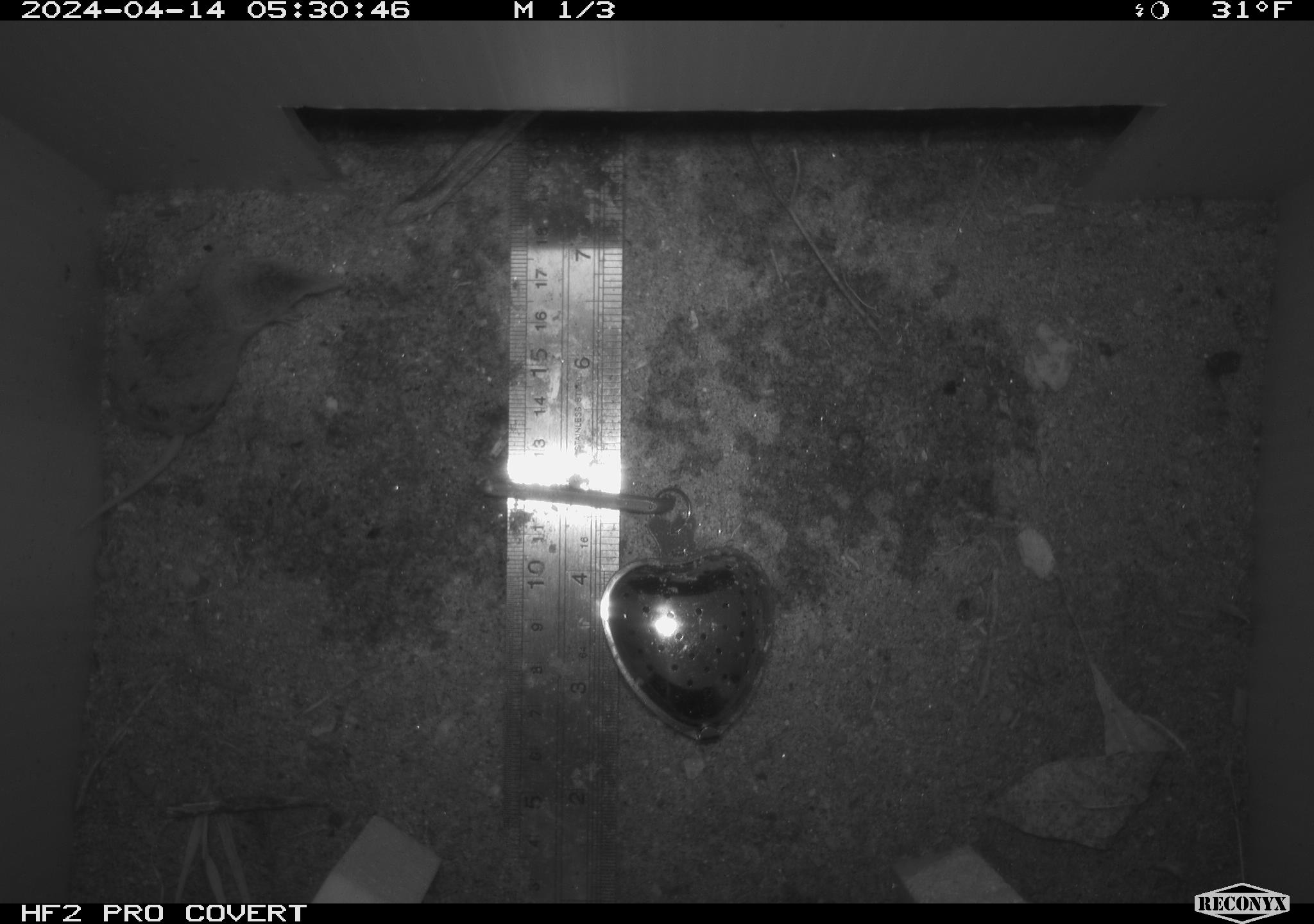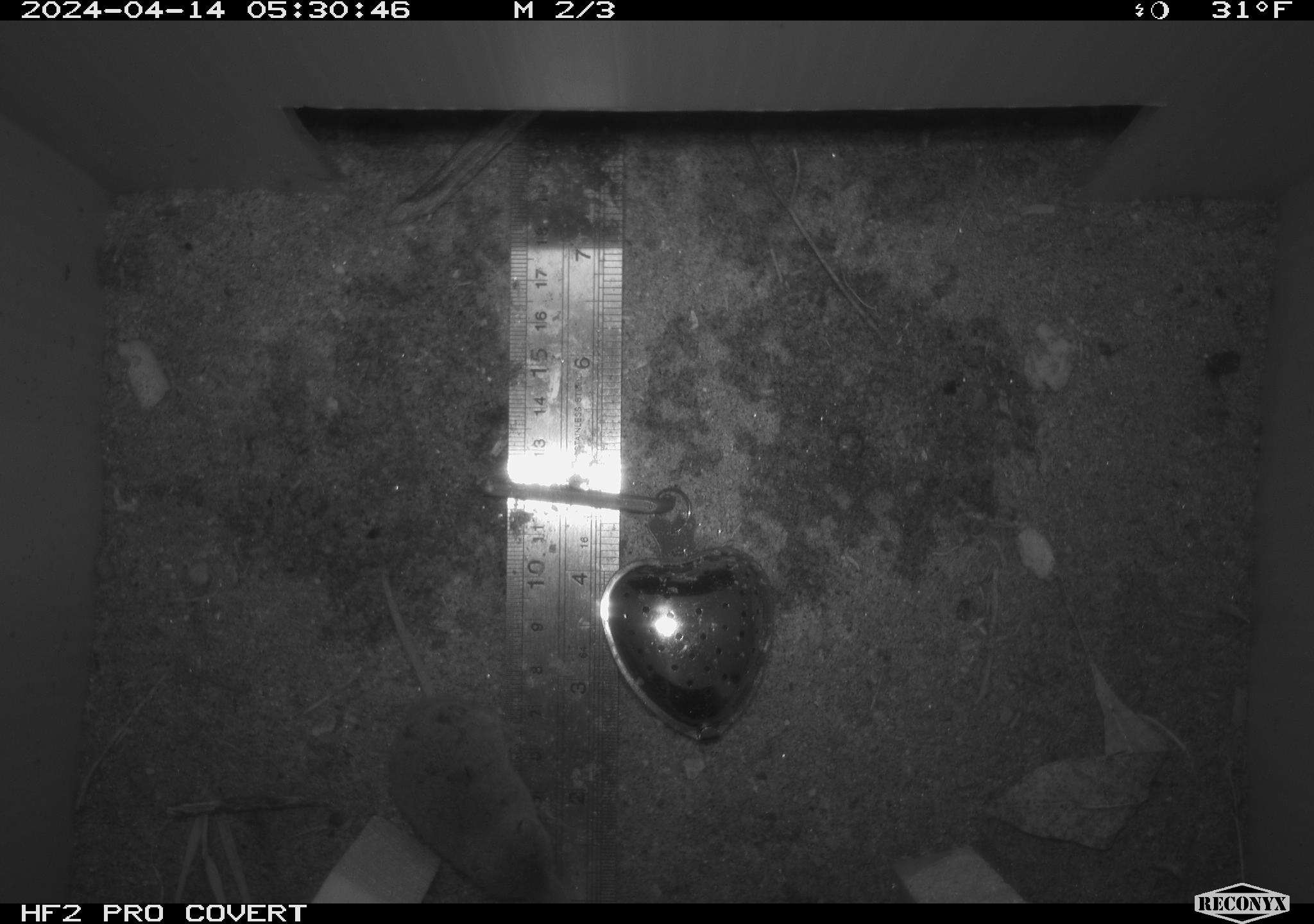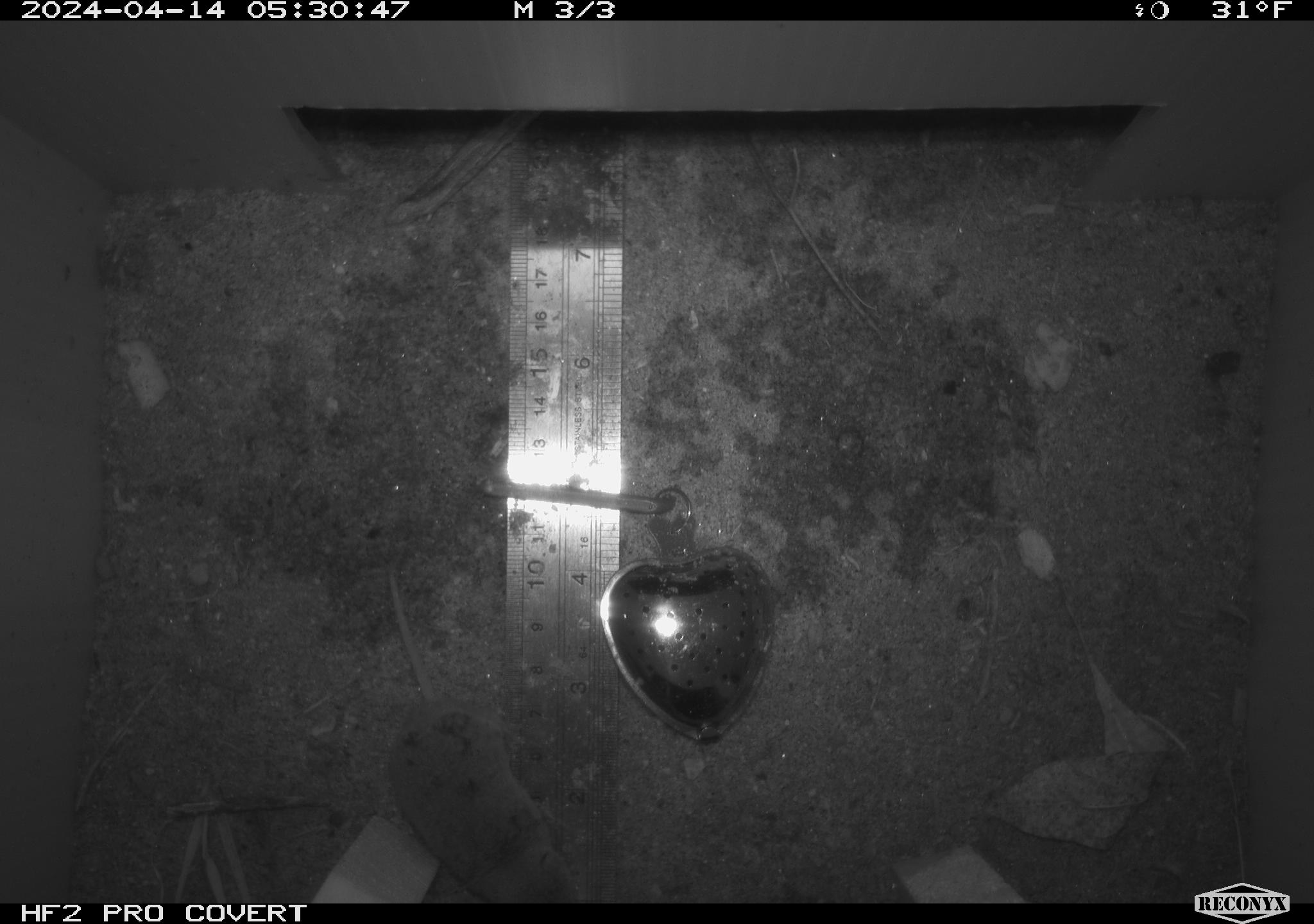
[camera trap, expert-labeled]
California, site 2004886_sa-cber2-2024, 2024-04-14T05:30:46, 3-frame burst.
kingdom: Animalia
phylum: Chordata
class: Mammalia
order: Eulipotyphla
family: Soricidae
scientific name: Soricidae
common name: shrews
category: soricidae family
Soricidae family (shrews) (Soricidae).